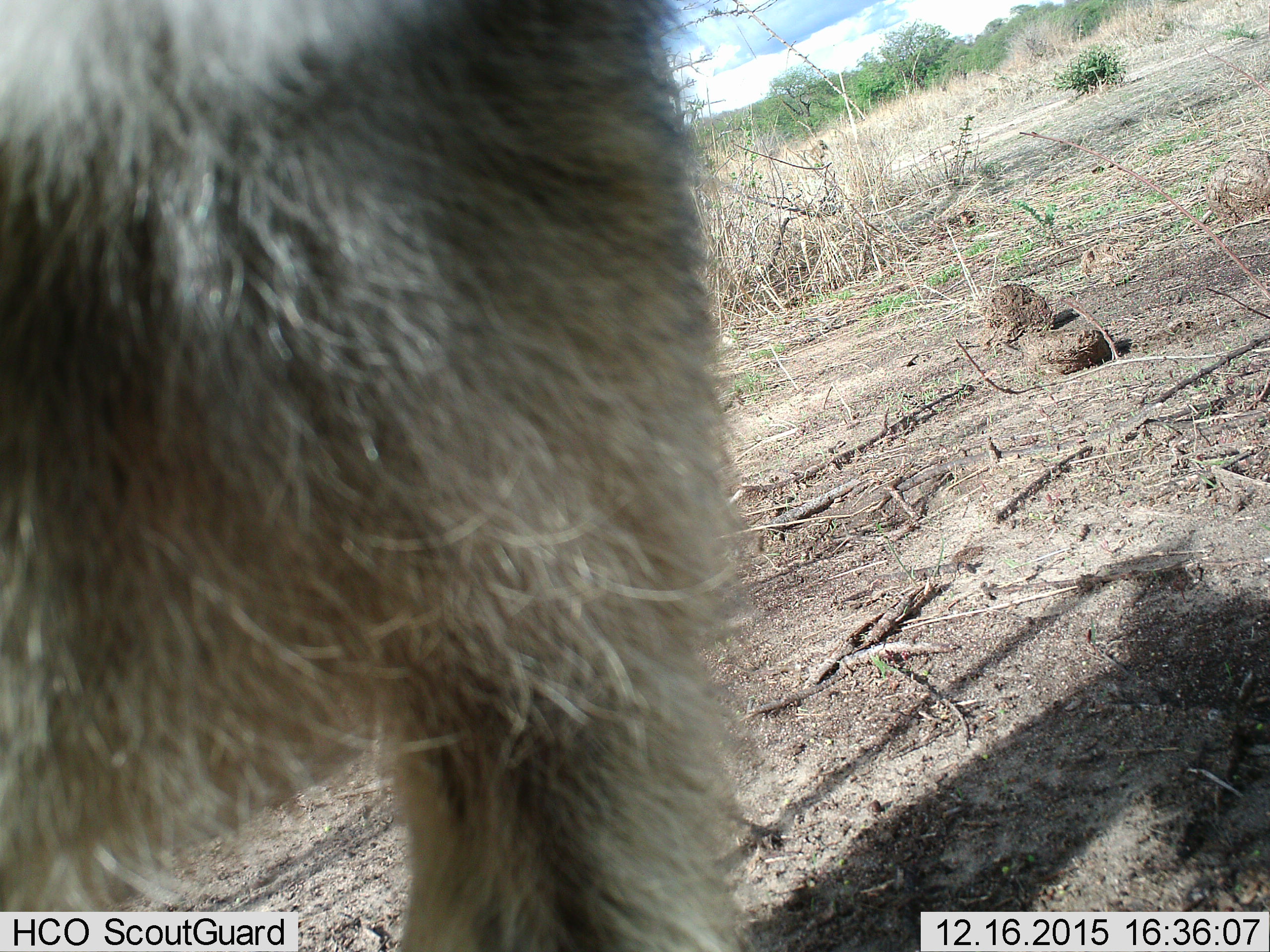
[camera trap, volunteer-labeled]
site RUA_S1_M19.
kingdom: Animalia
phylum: Chordata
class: Mammalia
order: Primates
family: Cercopithecidae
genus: Papio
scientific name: Papio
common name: baboon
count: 1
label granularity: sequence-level